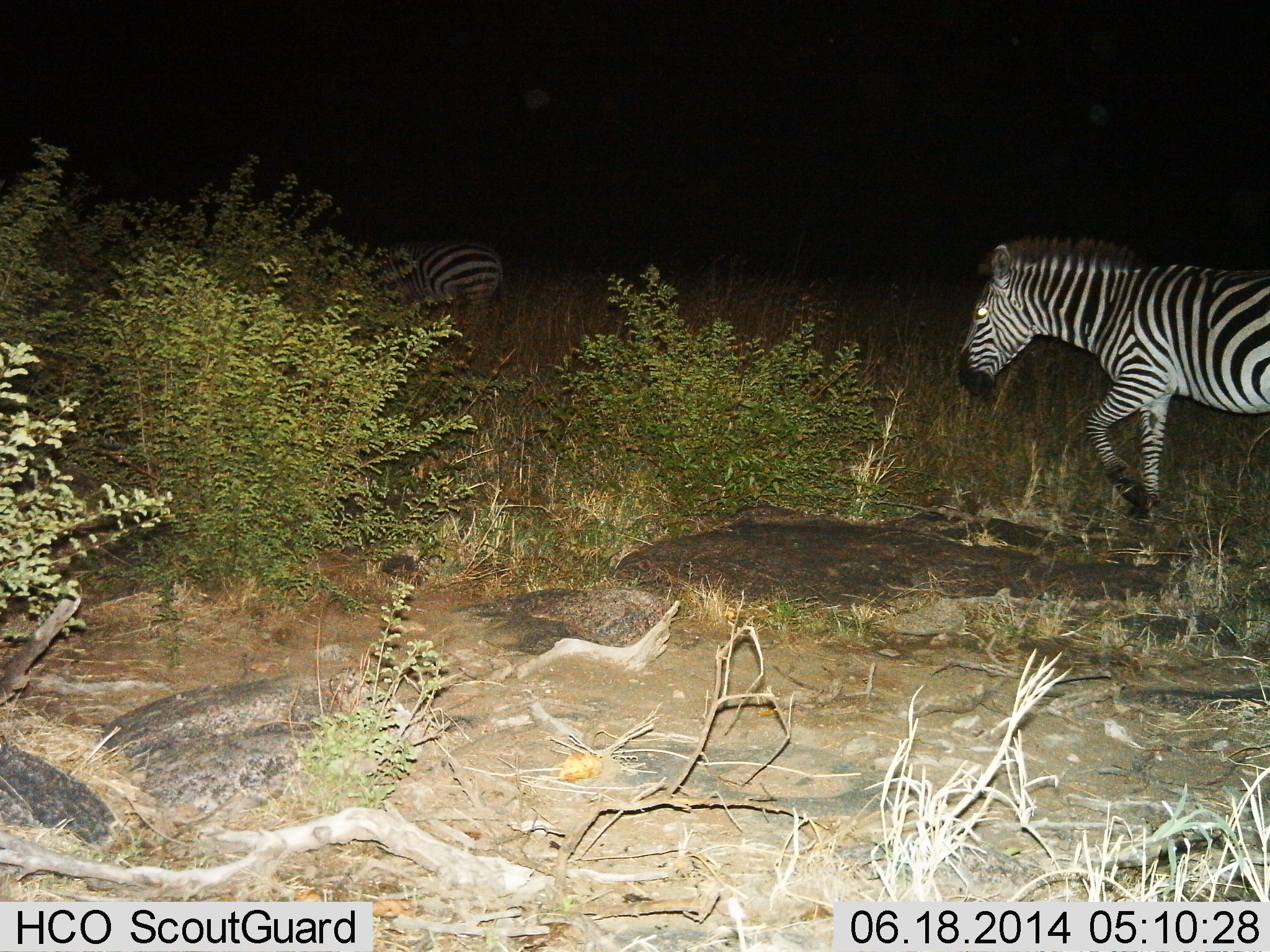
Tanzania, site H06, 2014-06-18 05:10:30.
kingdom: Animalia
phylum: Chordata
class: Mammalia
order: Perissodactyla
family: Equidae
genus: Equus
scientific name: Equus quagga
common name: plains zebra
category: zebra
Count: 2.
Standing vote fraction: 20%.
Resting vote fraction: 0%.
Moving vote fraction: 90%.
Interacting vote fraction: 0%.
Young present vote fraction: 0%.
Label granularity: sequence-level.